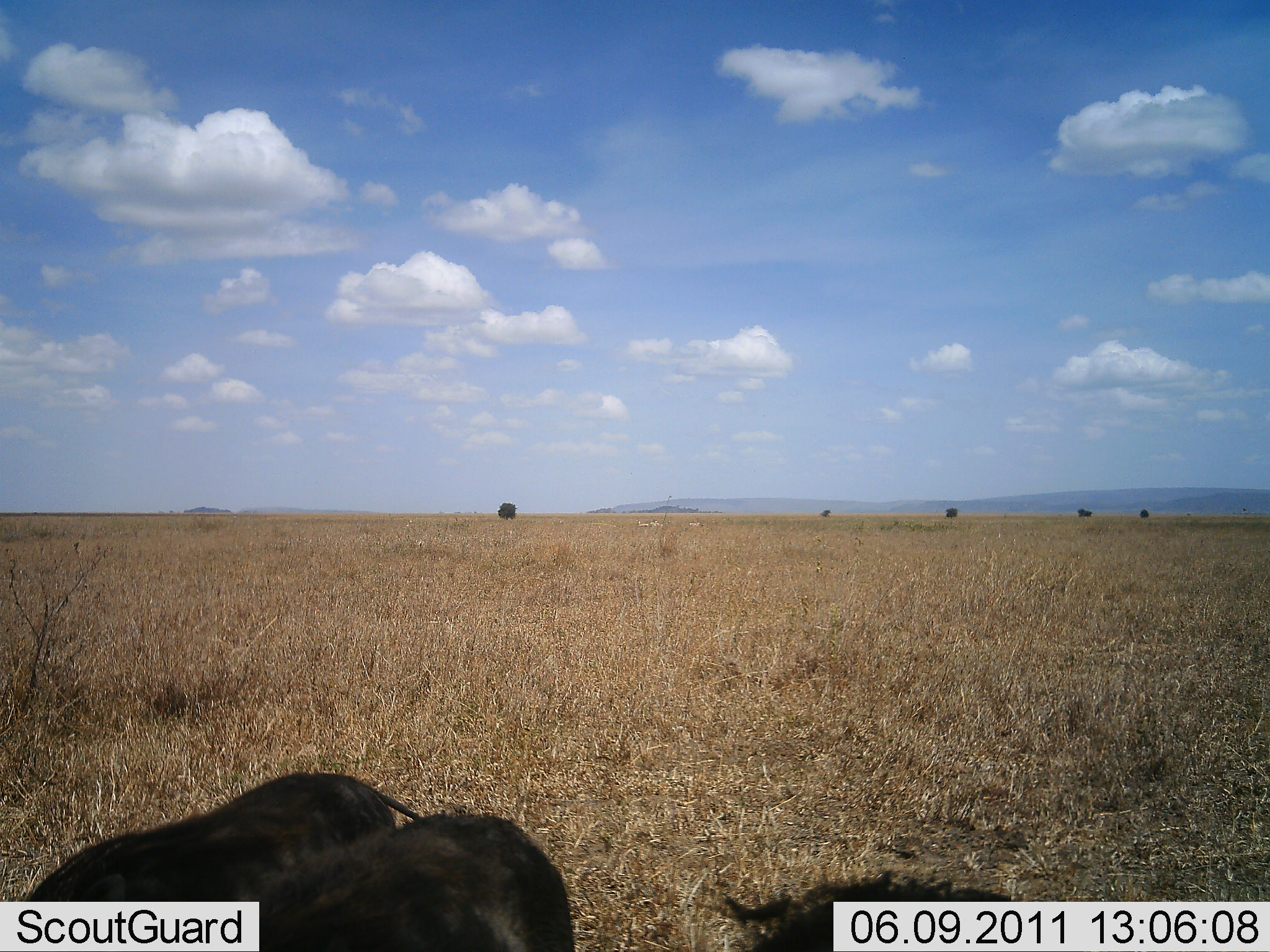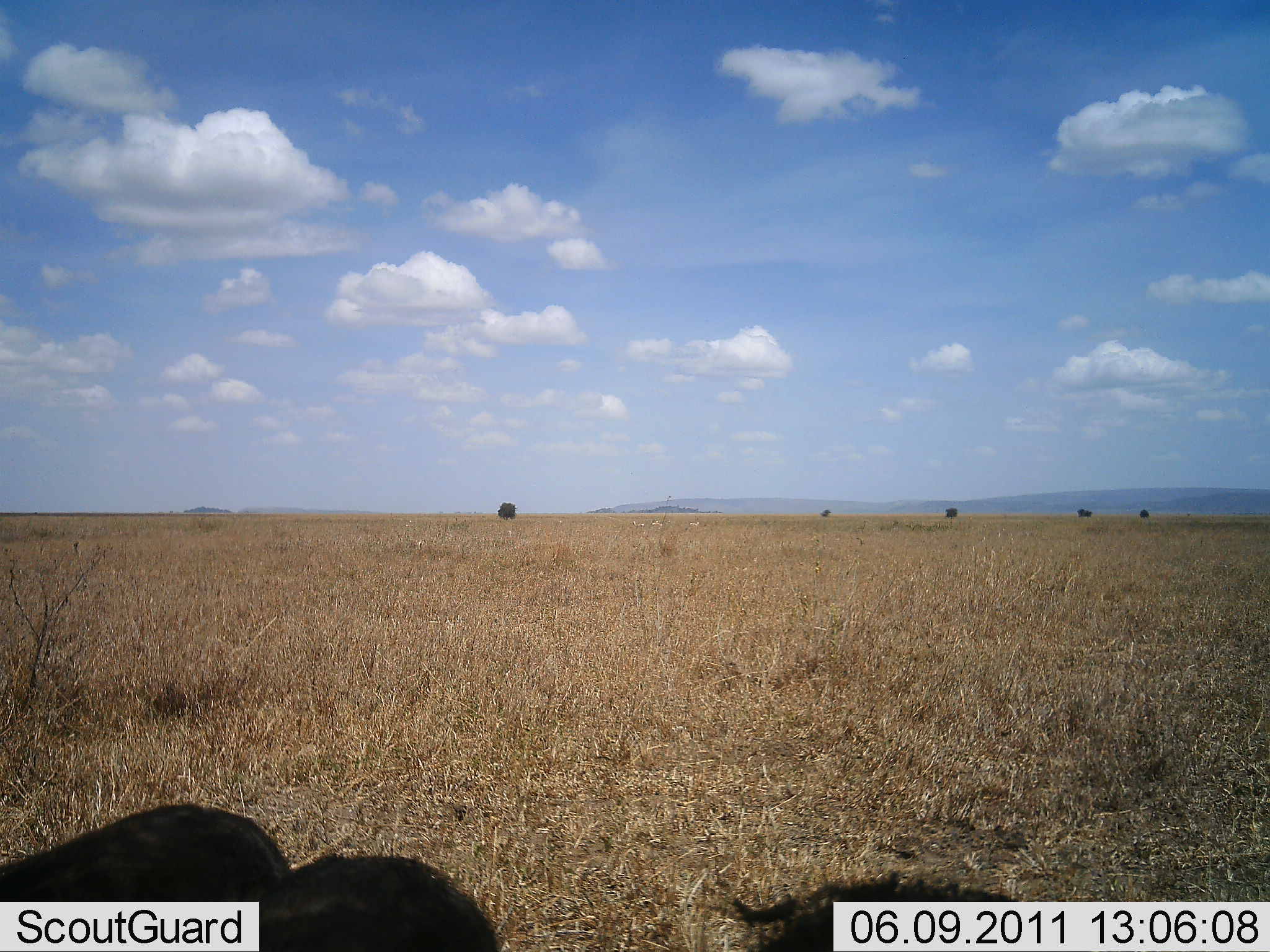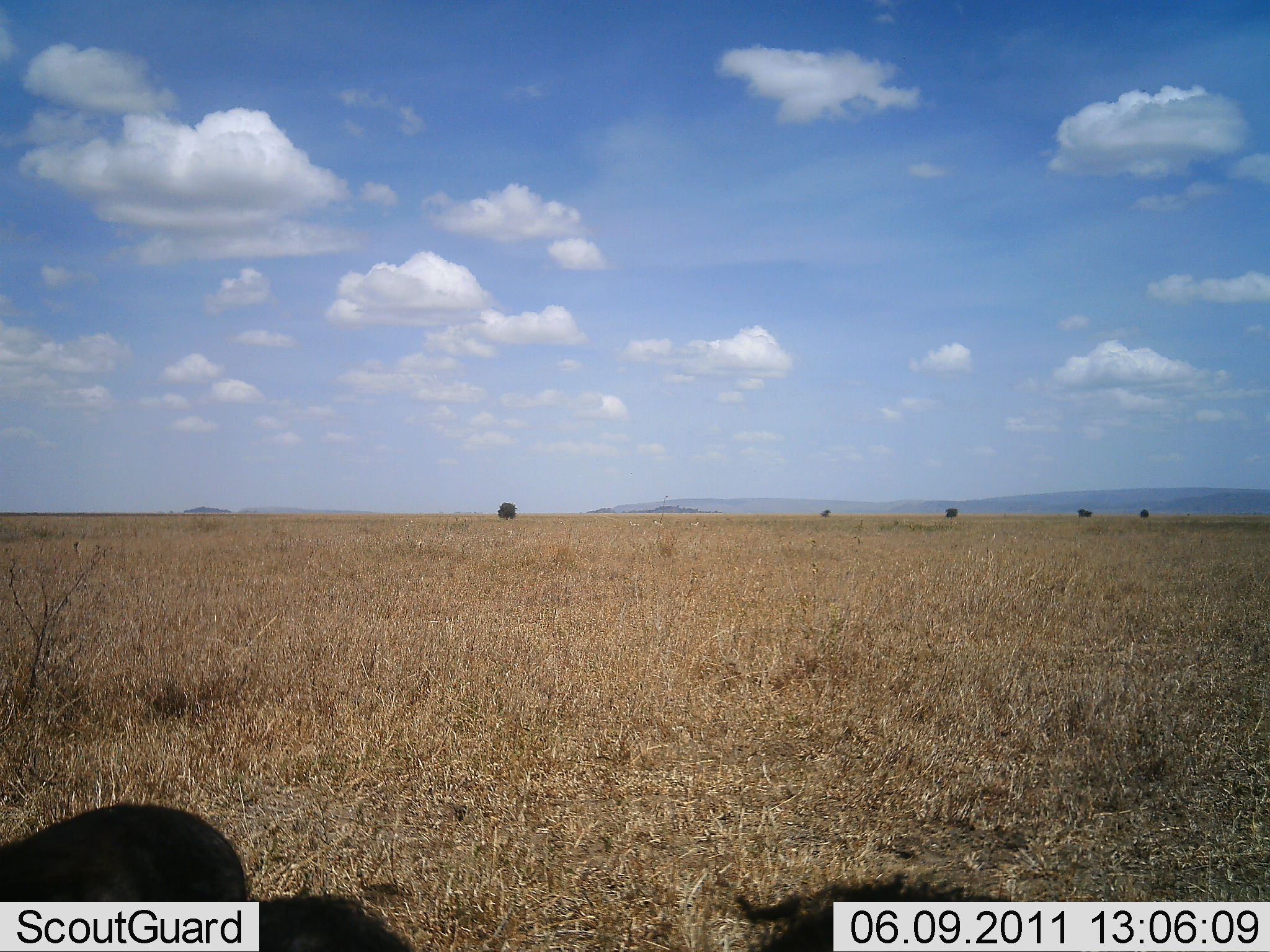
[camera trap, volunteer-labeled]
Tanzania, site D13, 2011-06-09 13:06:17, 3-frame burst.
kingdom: Animalia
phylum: Chordata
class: Mammalia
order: Artiodactyla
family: Suidae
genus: Phacochoerus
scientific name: Phacochoerus africanus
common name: warthog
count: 2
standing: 0%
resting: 0%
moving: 100%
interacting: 0%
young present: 0%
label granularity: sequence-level